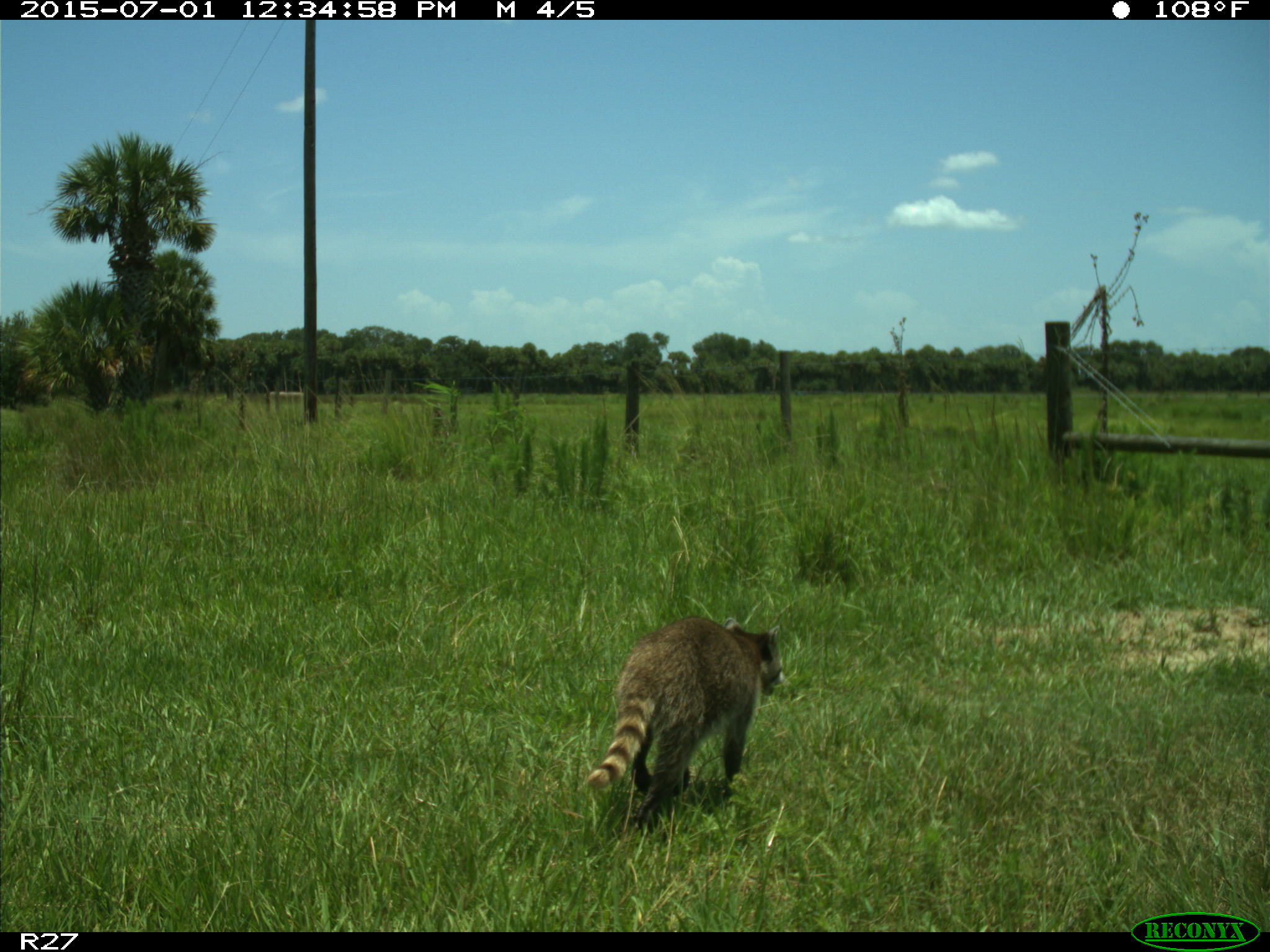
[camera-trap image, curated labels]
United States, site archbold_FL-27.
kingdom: Animalia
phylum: Chordata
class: Mammalia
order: Carnivora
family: Procyonidae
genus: Procyon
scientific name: Procyon lotor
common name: common raccoon